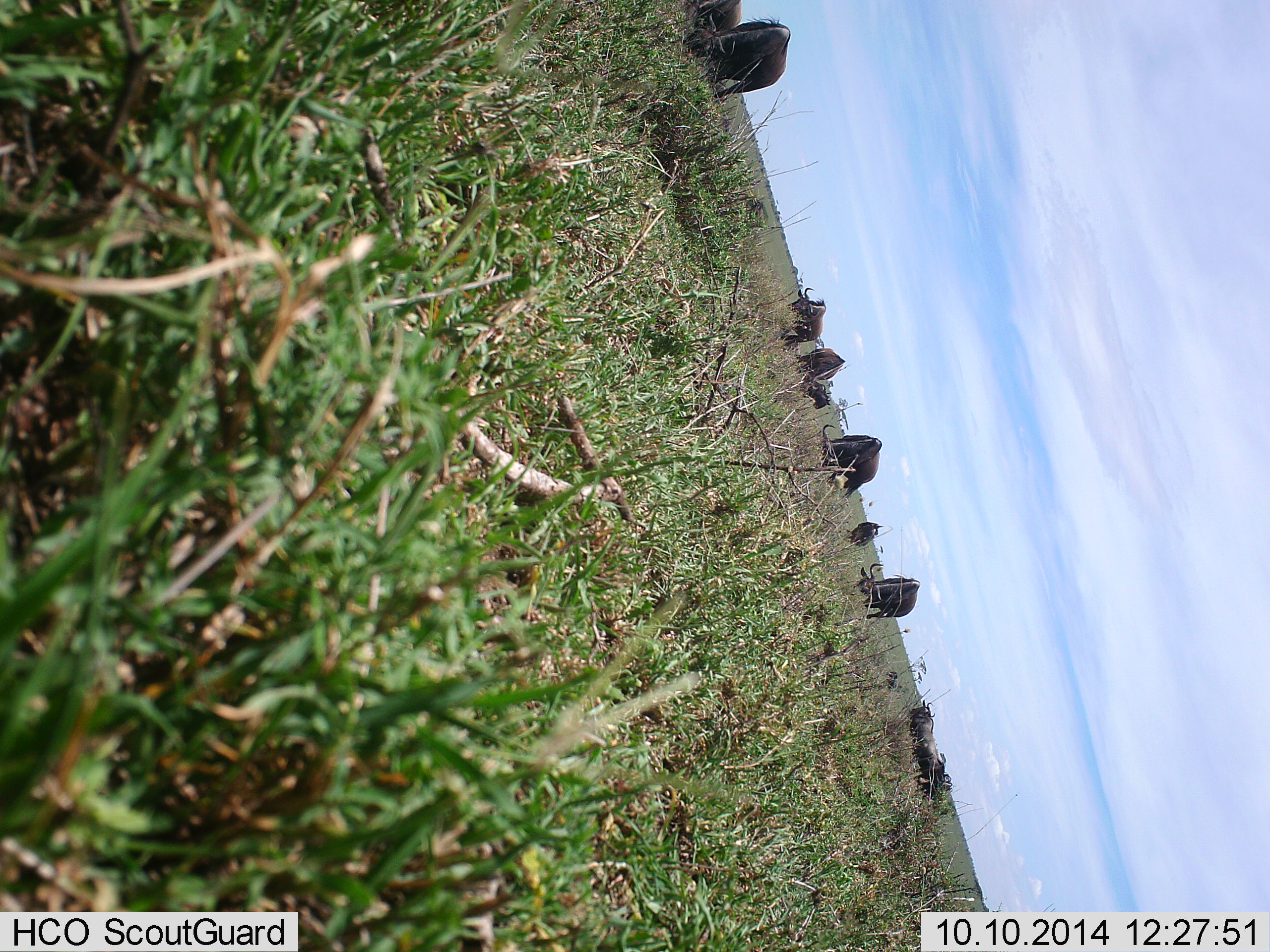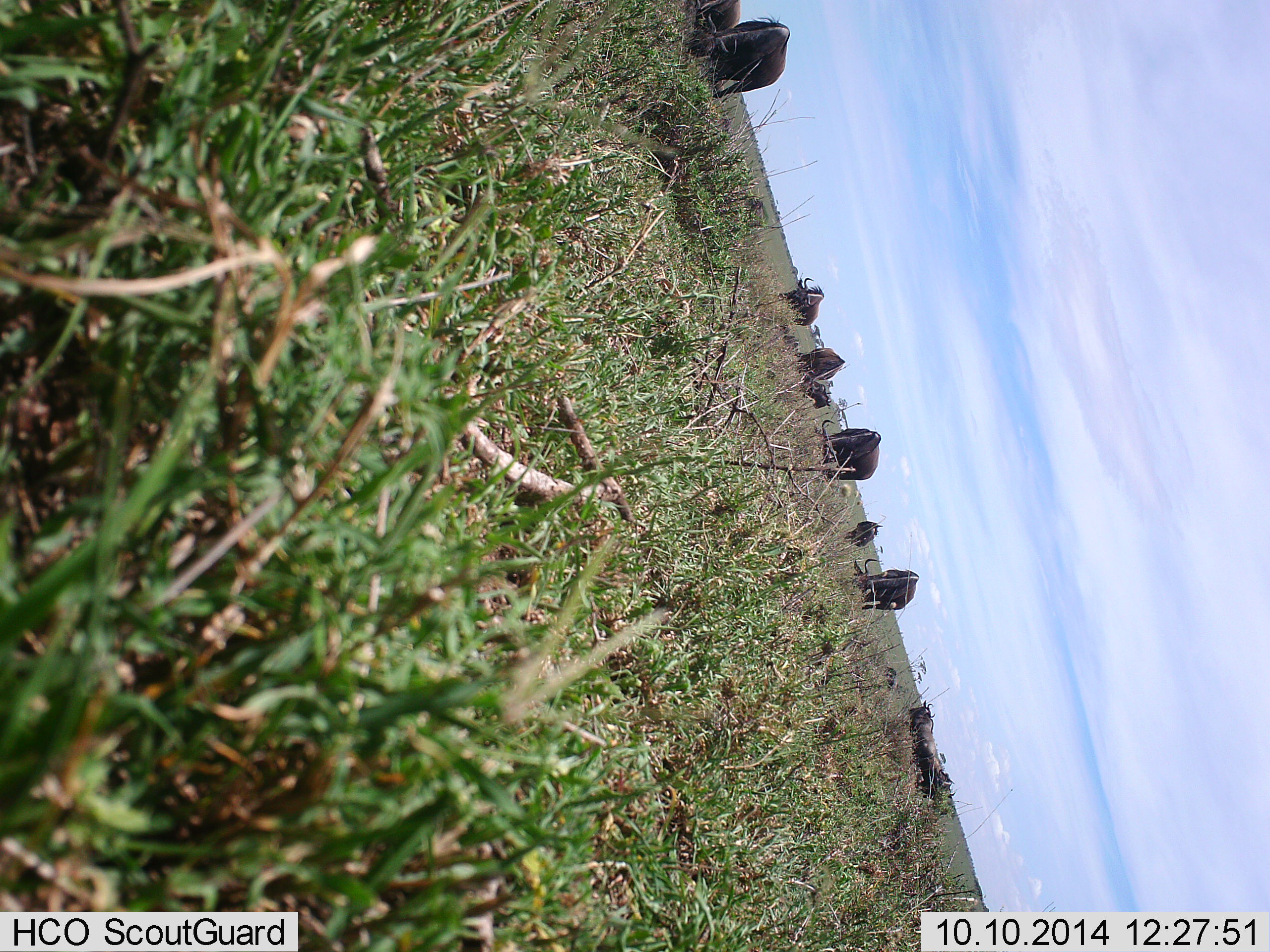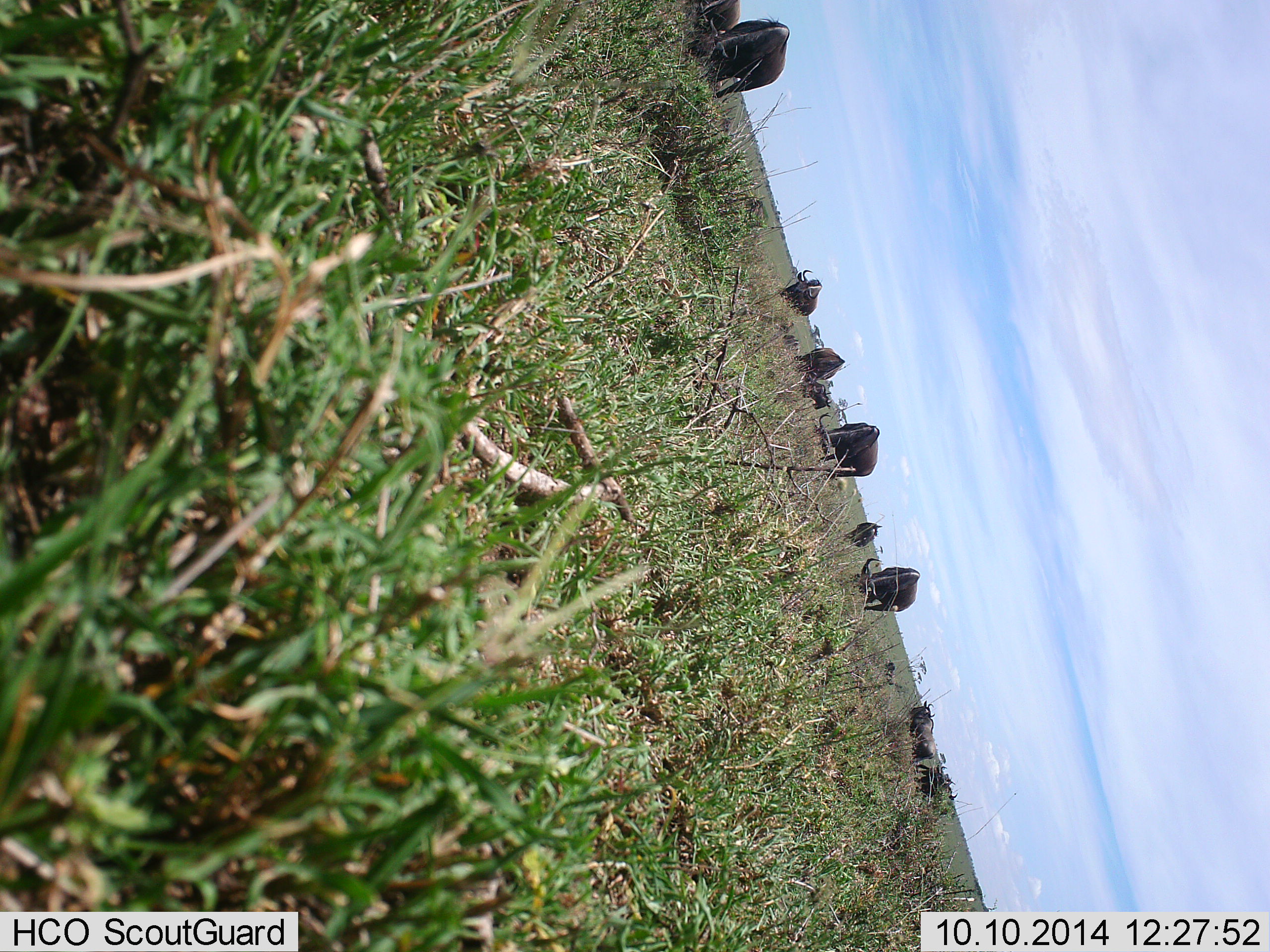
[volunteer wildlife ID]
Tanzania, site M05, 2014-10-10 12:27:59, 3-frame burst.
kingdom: Animalia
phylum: Chordata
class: Mammalia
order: Artiodactyla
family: Bovidae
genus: Connochaetes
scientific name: Connochaetes taurinus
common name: blue wildebeest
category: wildebeest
Wildebeest (blue wildebeest) (Connochaetes taurinus), count 11-50. Behavior (volunteer vote fractions): standing 30%, resting 20%, moving 10%, interacting 0%. Young present (vote fraction): 10%. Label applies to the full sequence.